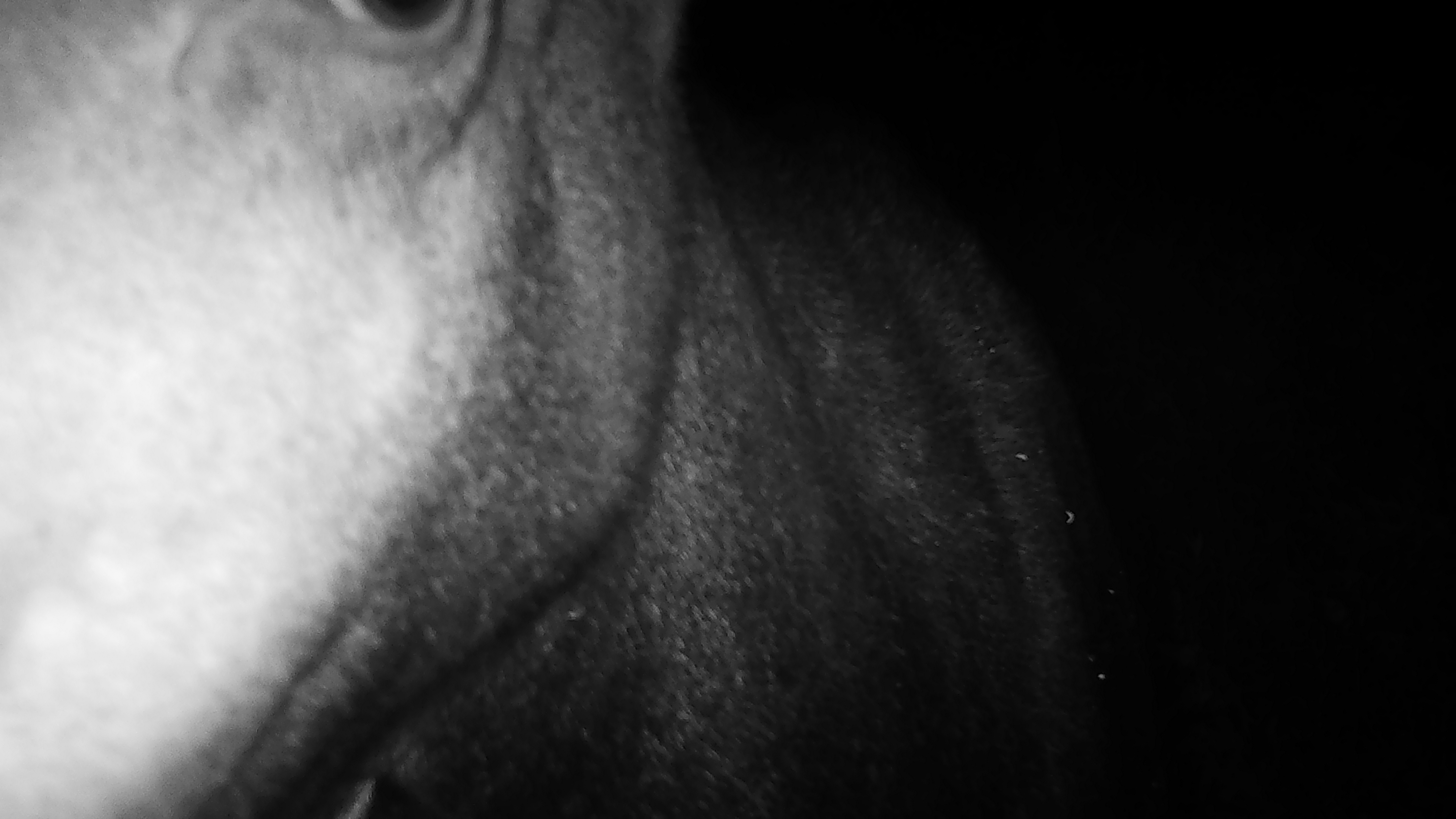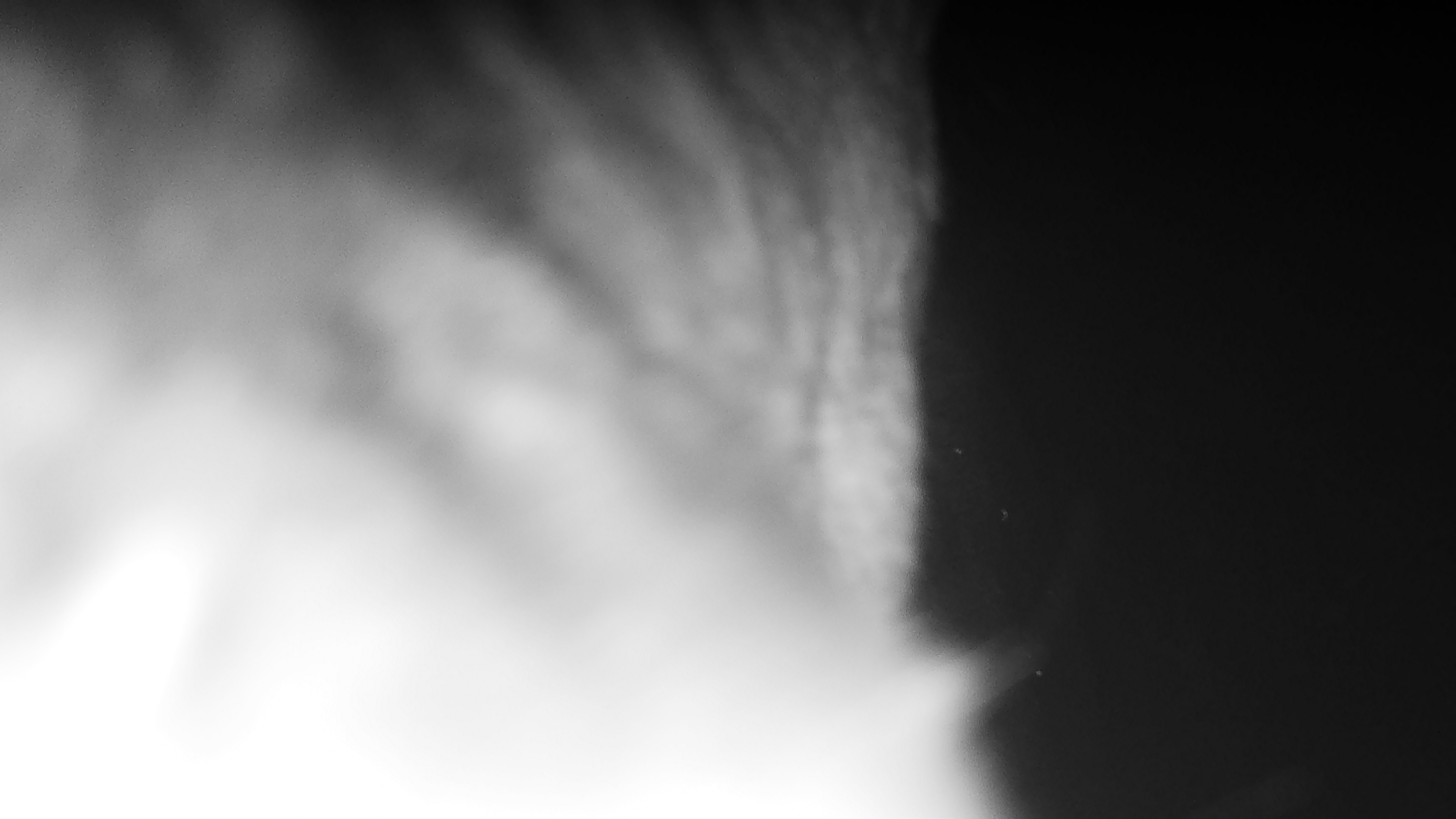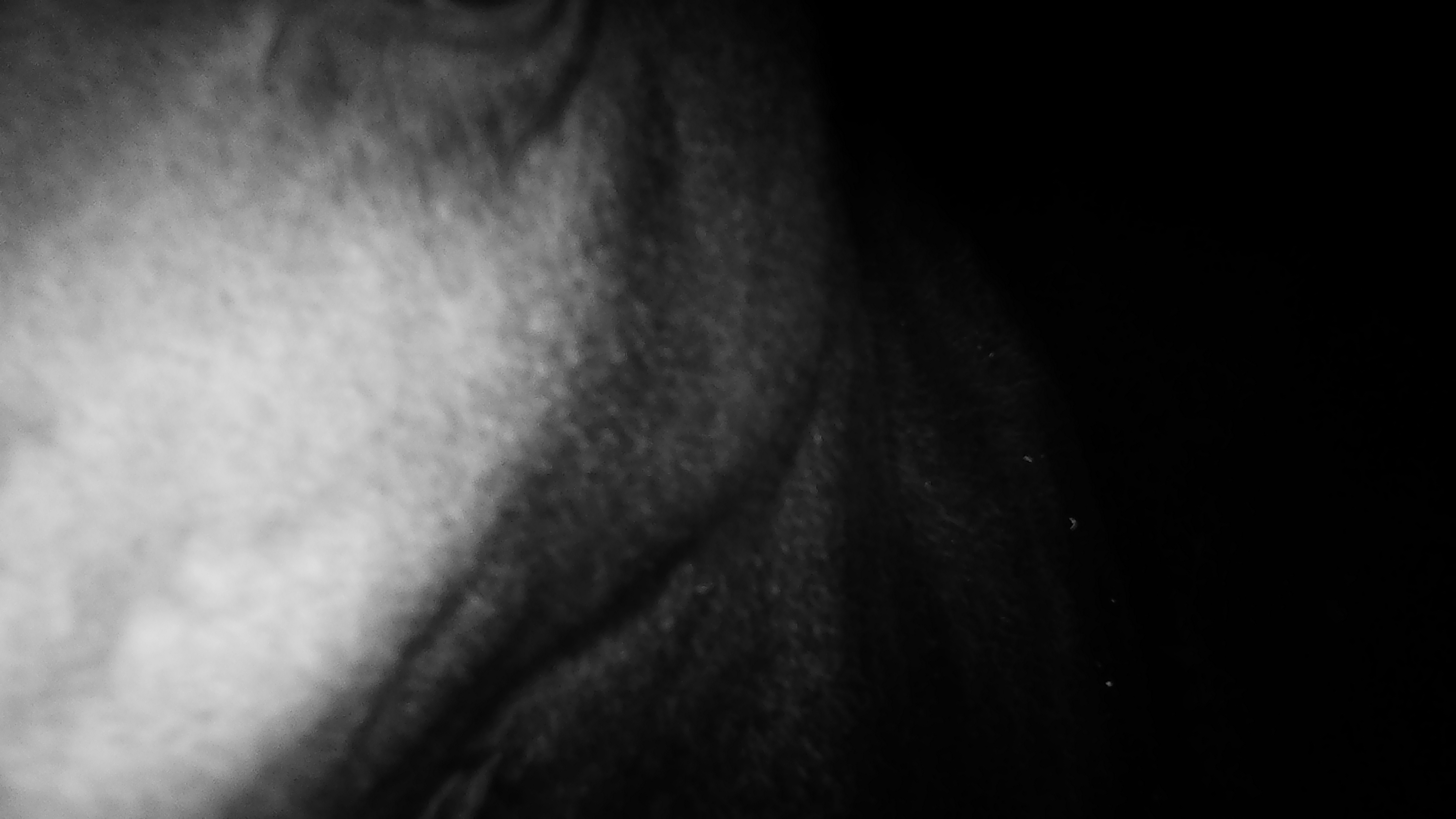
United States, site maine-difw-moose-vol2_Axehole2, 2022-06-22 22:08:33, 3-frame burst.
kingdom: Animalia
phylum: Chordata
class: Mammalia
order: Artiodactyla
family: Cervidae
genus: Alces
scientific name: Alces alces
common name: moose